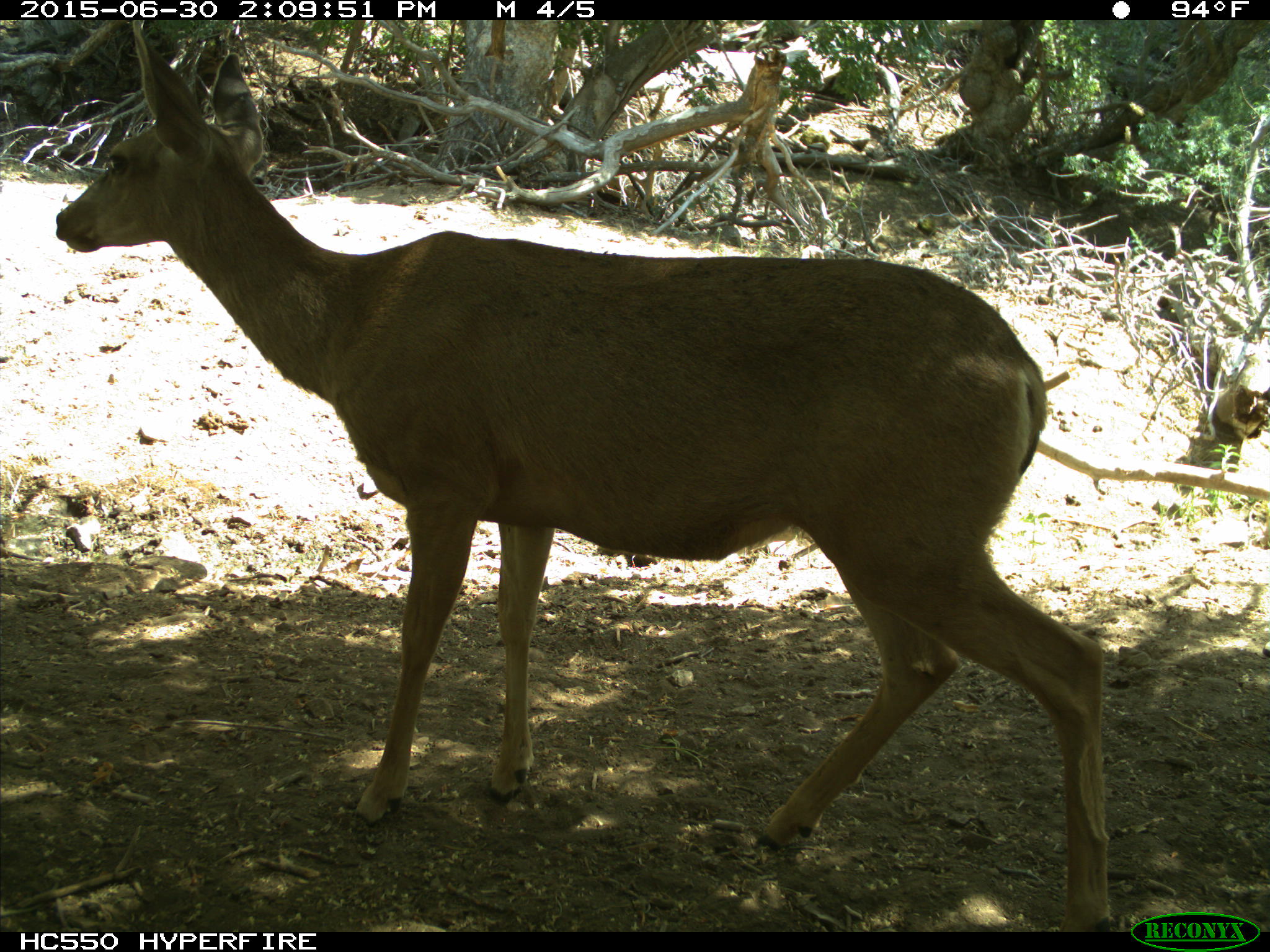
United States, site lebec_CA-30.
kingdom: Animalia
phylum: Chordata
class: Mammalia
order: Artiodactyla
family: Cervidae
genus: Odocoileus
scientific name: Odocoileus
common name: deer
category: unidentified deer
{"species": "unidentified deer (deer) (Odocoileus)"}